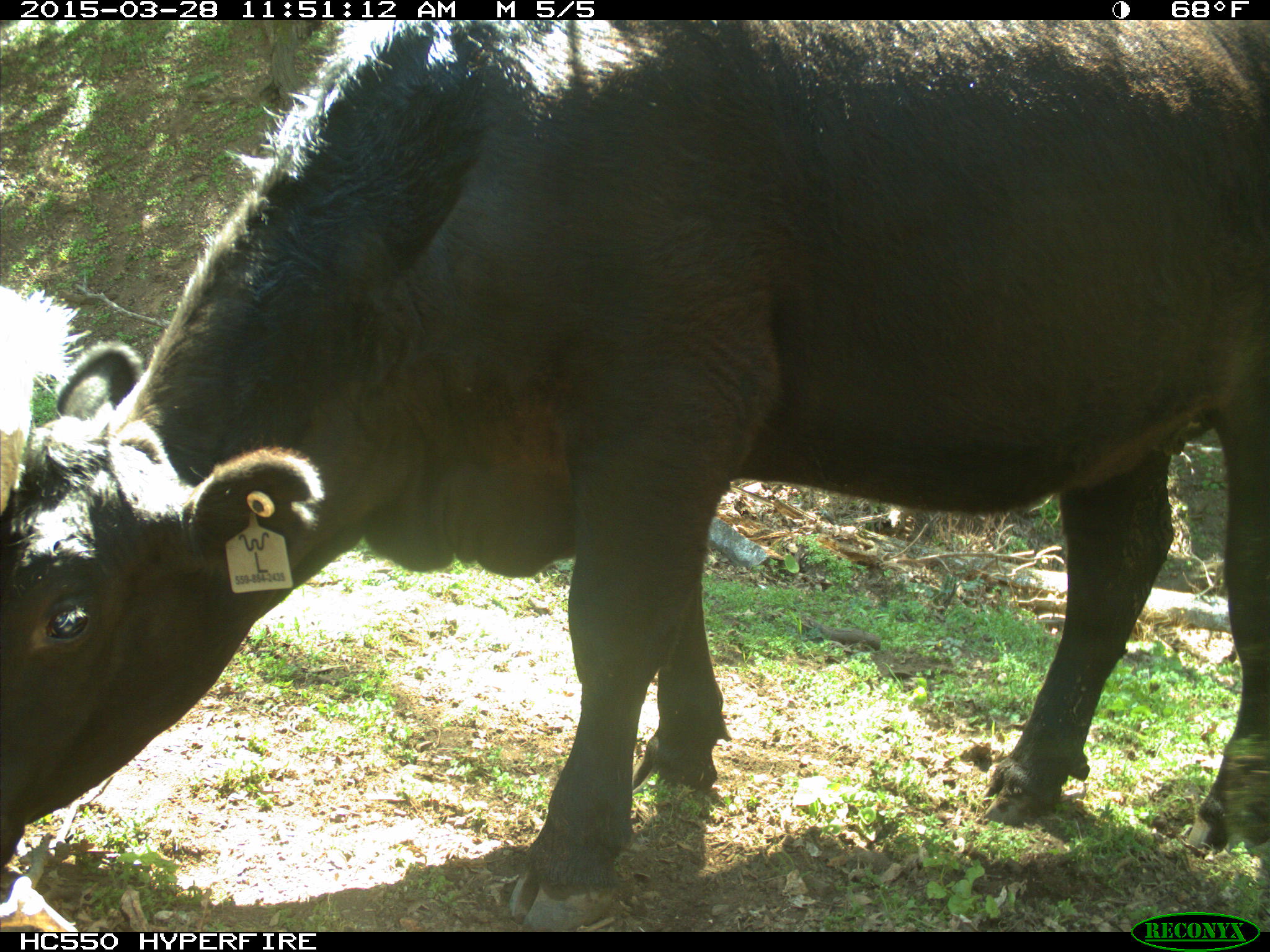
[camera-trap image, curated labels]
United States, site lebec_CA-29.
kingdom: Animalia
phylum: Chordata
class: Mammalia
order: Artiodactyla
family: Bovidae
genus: Bos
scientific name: Bos taurus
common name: domestic cow